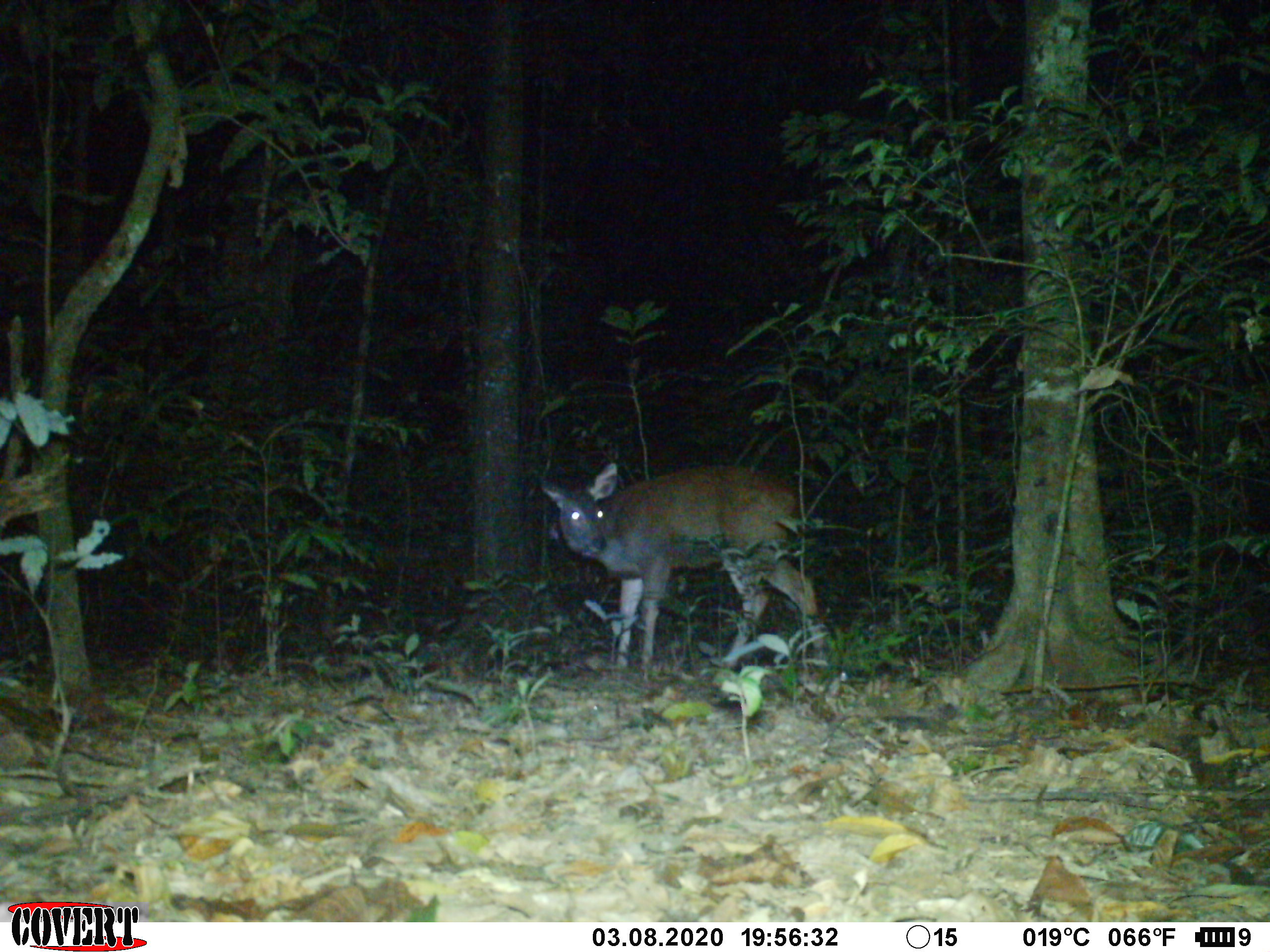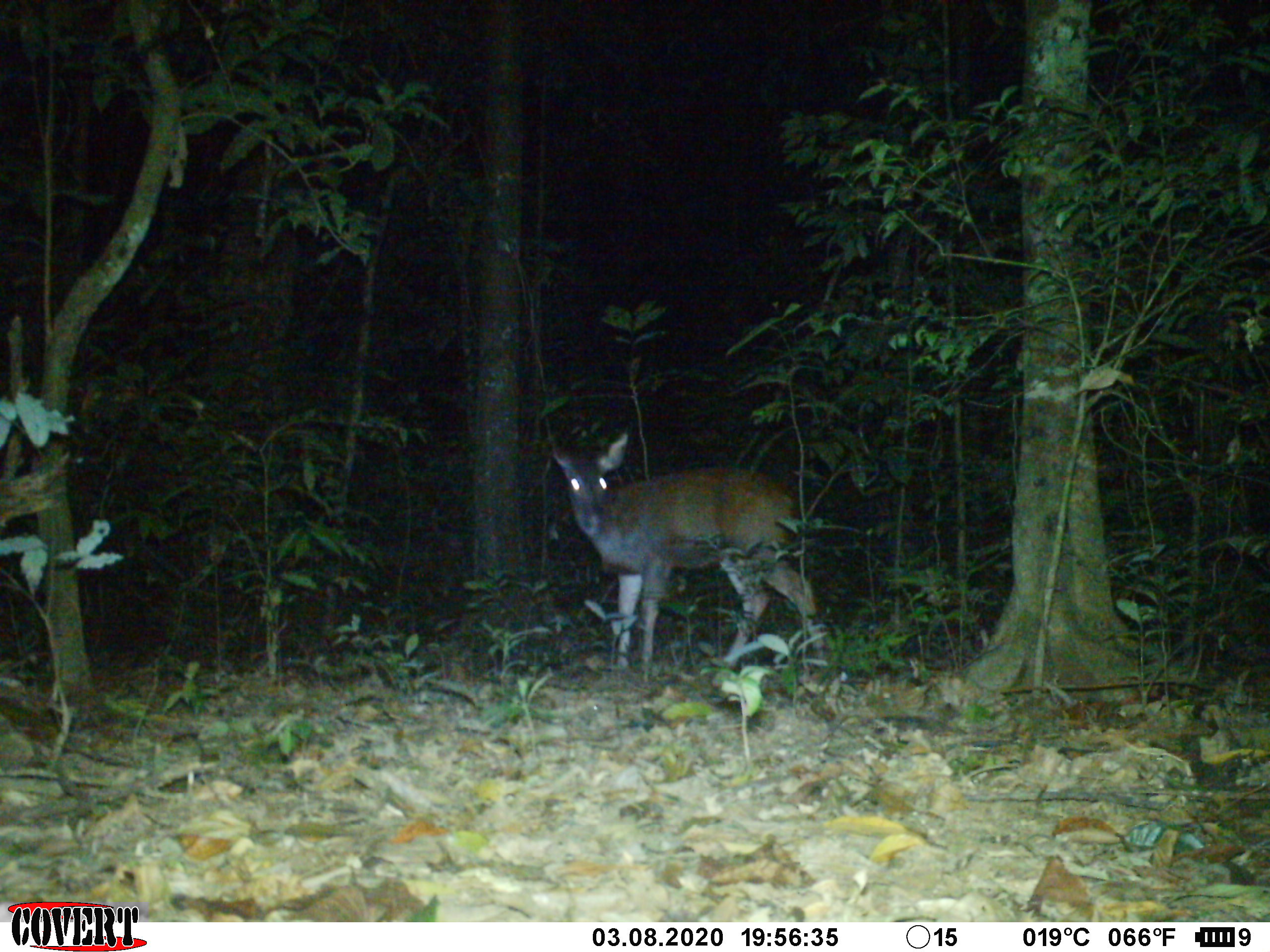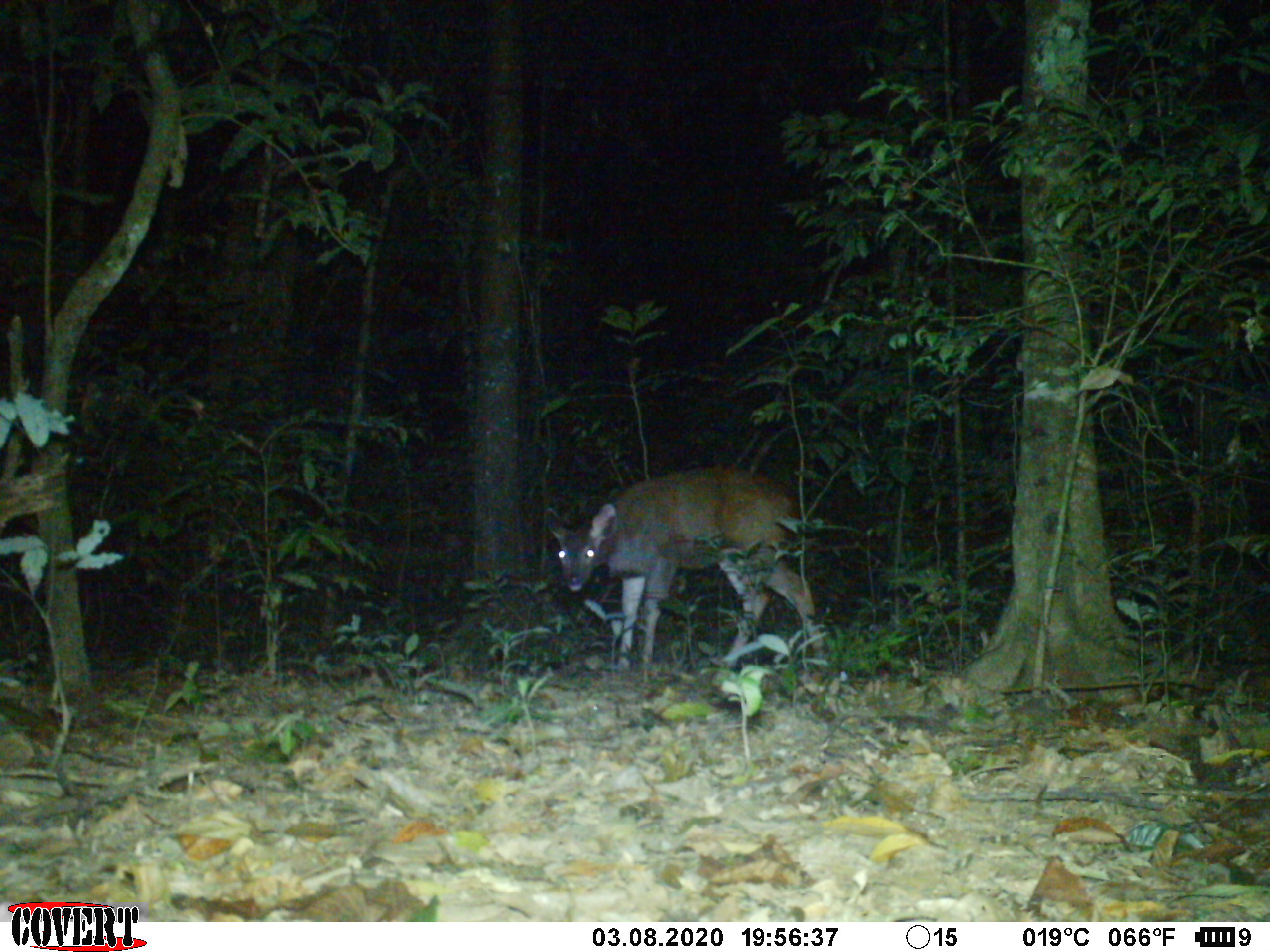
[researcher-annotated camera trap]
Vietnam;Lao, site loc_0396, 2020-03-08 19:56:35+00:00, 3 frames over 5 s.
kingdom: Animalia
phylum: Chordata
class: Mammalia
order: Artiodactyla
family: Cervidae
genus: Rusa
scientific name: Rusa unicolor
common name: sambar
Sambar (Rusa unicolor). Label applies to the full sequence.